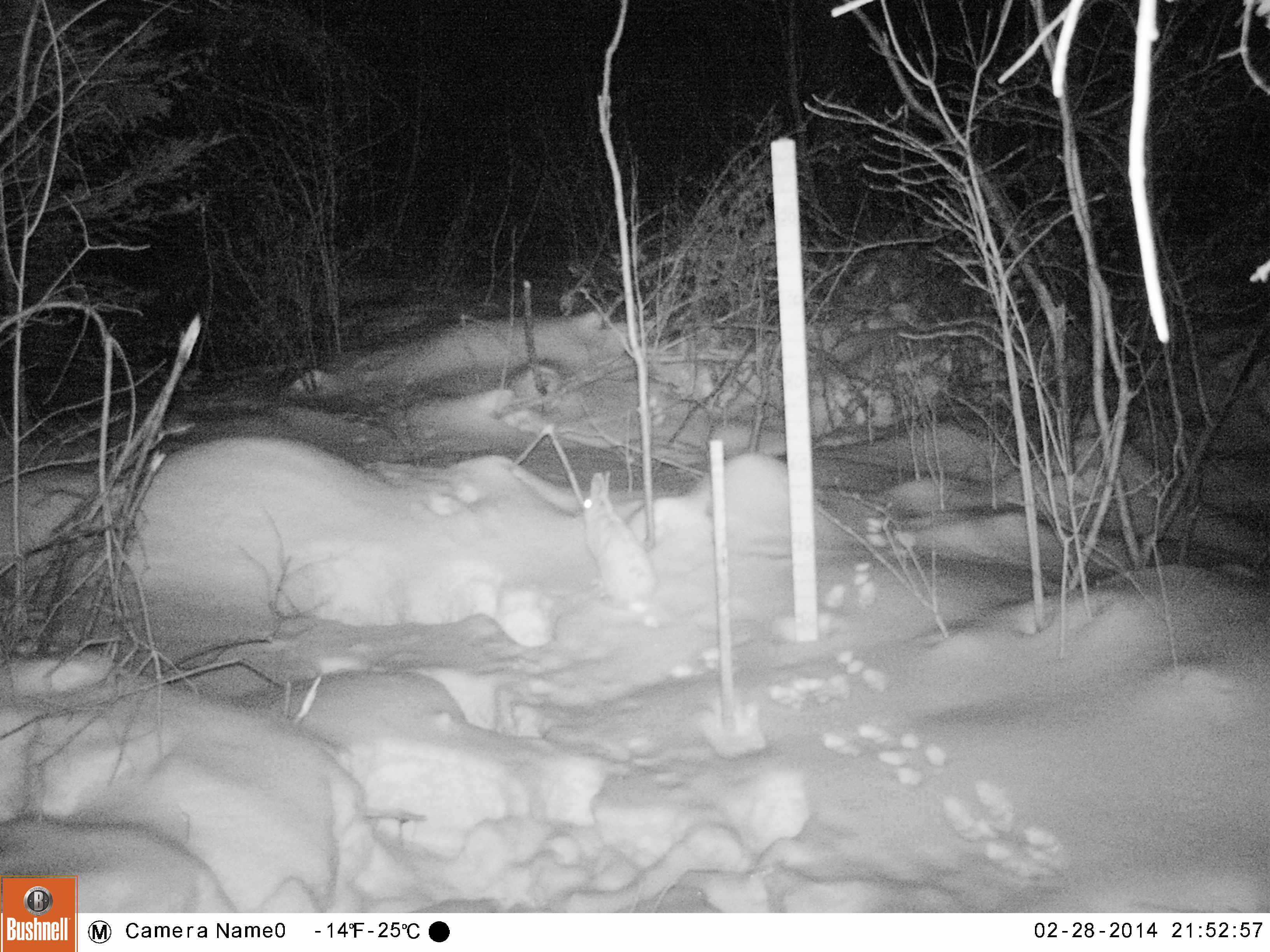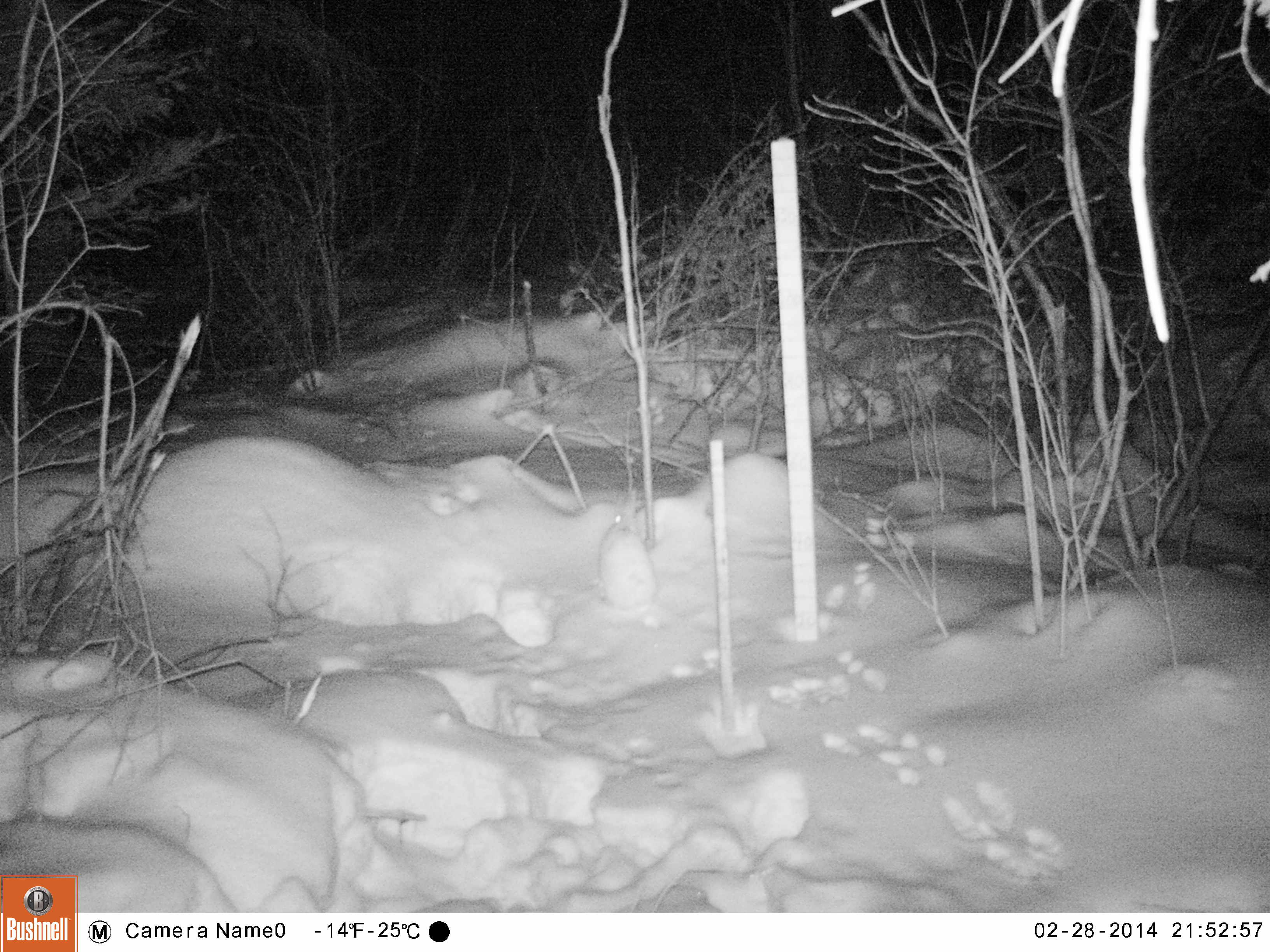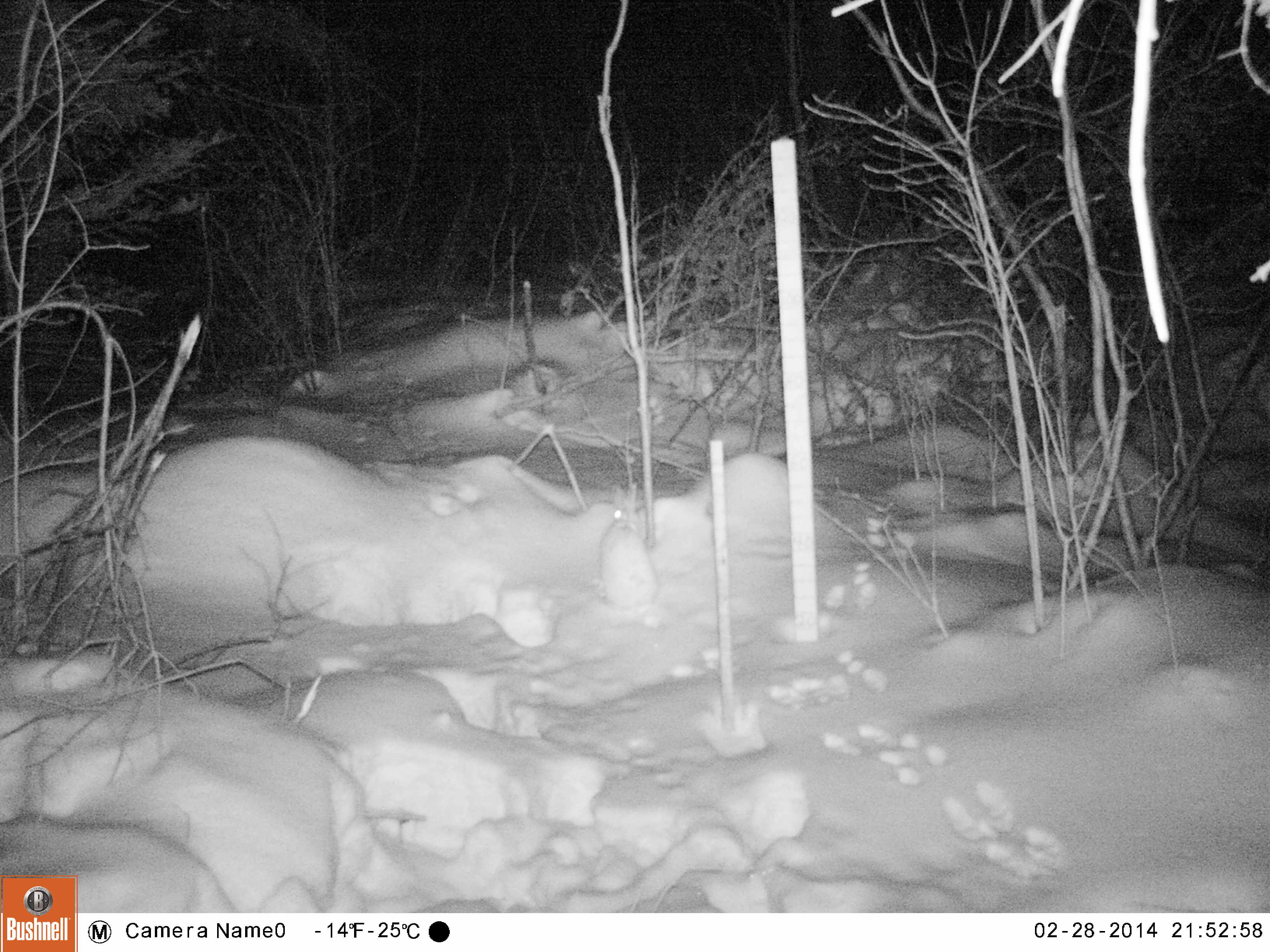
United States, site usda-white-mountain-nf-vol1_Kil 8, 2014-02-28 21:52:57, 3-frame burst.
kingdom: Animalia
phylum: Chordata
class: Mammalia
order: Lagomorpha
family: Leporidae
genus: Lepus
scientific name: Lepus americanus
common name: snowshoe hare